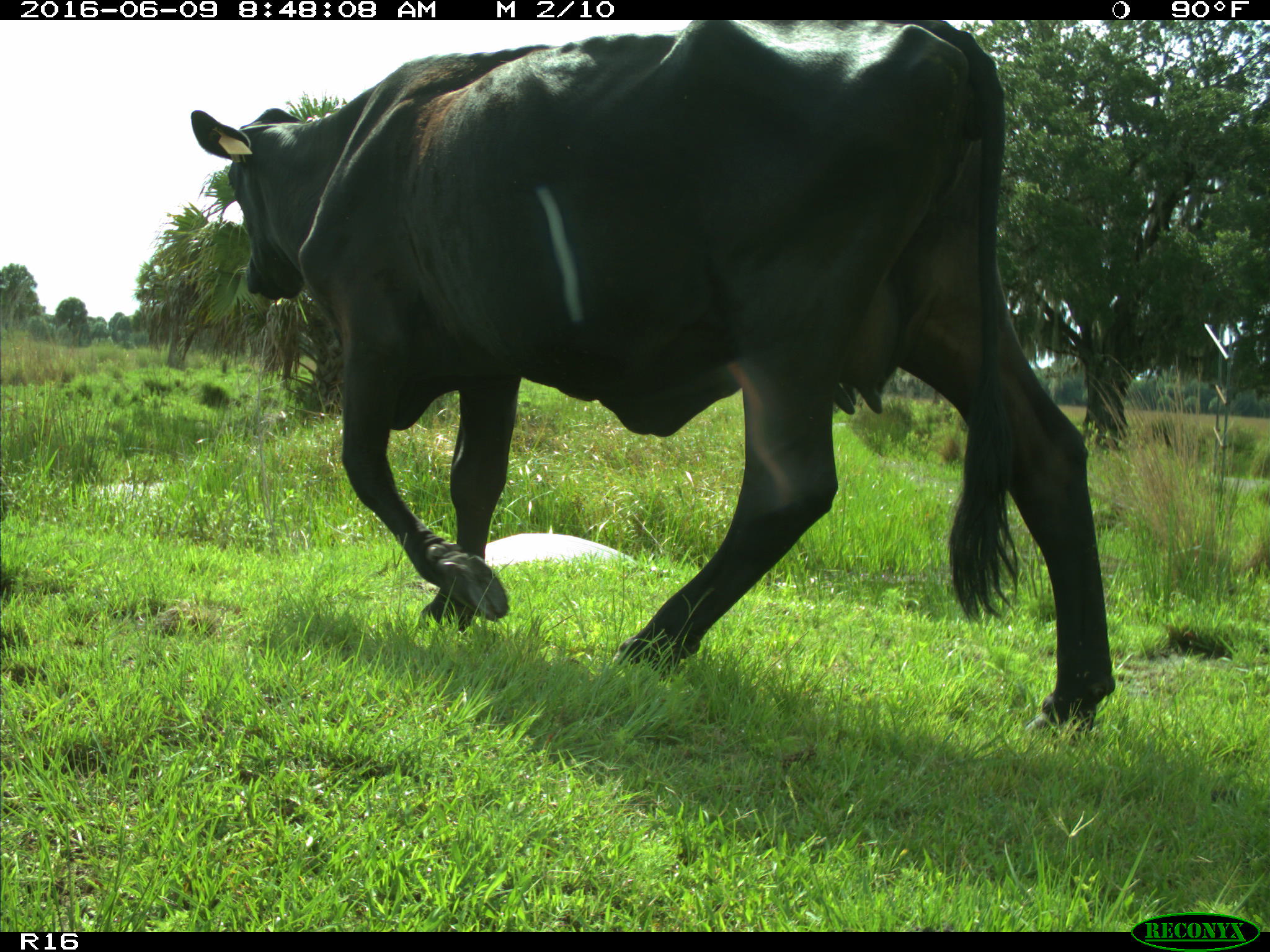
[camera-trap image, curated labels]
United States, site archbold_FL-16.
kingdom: Animalia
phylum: Chordata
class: Mammalia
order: Artiodactyla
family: Bovidae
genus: Bos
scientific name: Bos taurus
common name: domestic cow